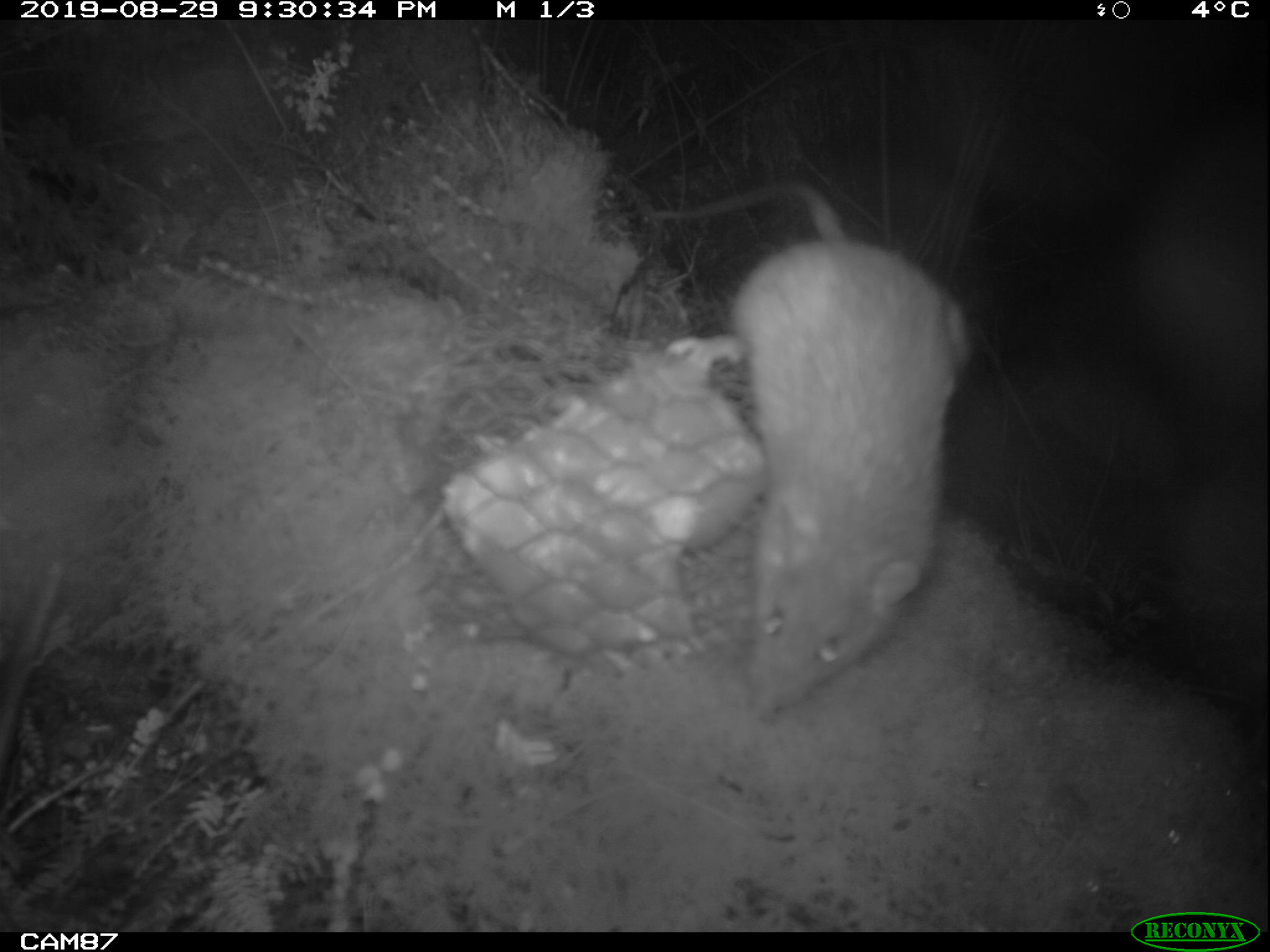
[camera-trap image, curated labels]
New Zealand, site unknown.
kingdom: Animalia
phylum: Chordata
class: Mammalia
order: Rodentia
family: Muridae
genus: Rattus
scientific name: Rattus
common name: rat